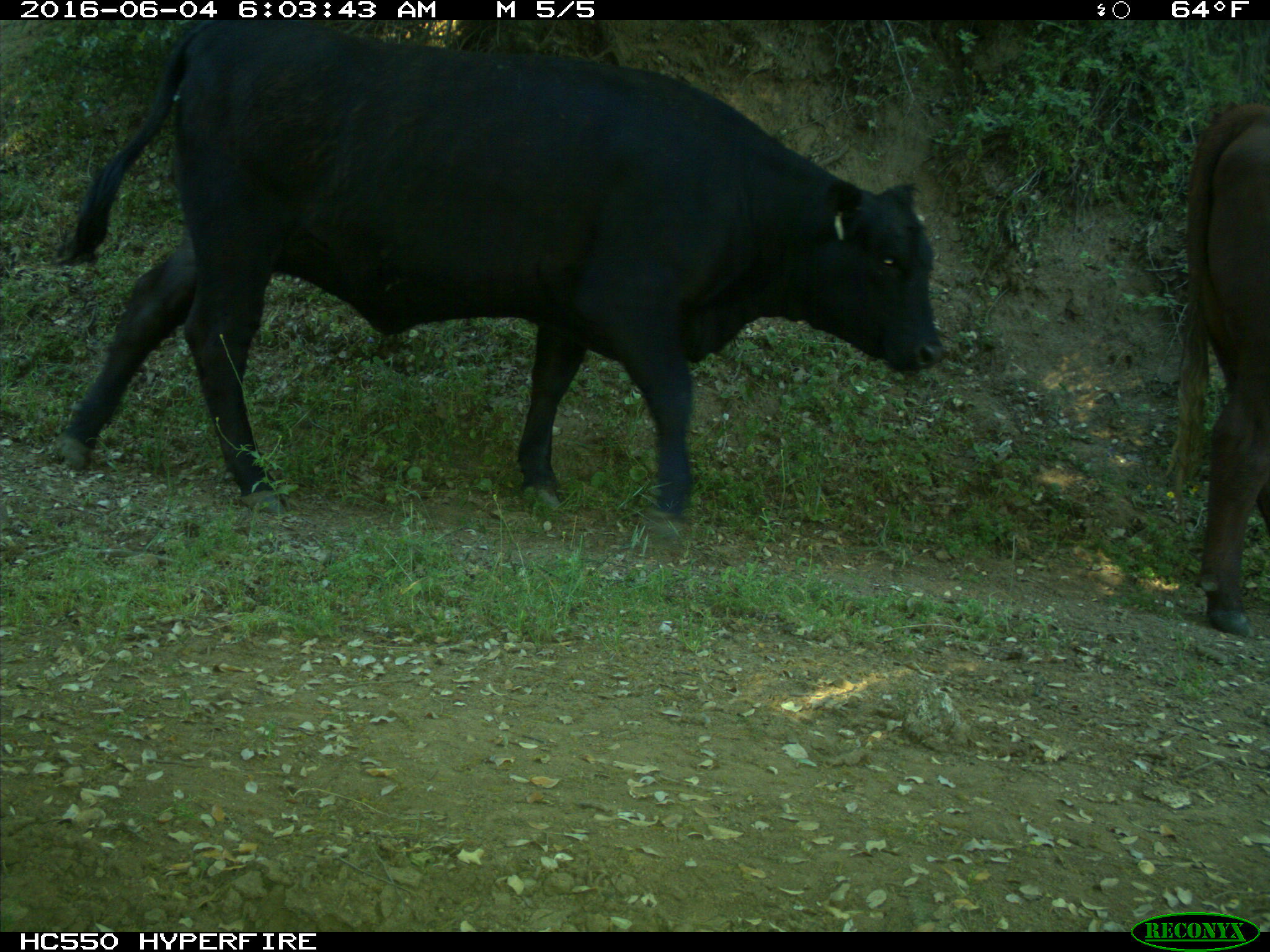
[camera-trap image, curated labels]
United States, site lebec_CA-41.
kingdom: Animalia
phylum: Chordata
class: Mammalia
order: Artiodactyla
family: Bovidae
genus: Bos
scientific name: Bos taurus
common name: domestic cow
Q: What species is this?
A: Bos taurus (domestic cow).